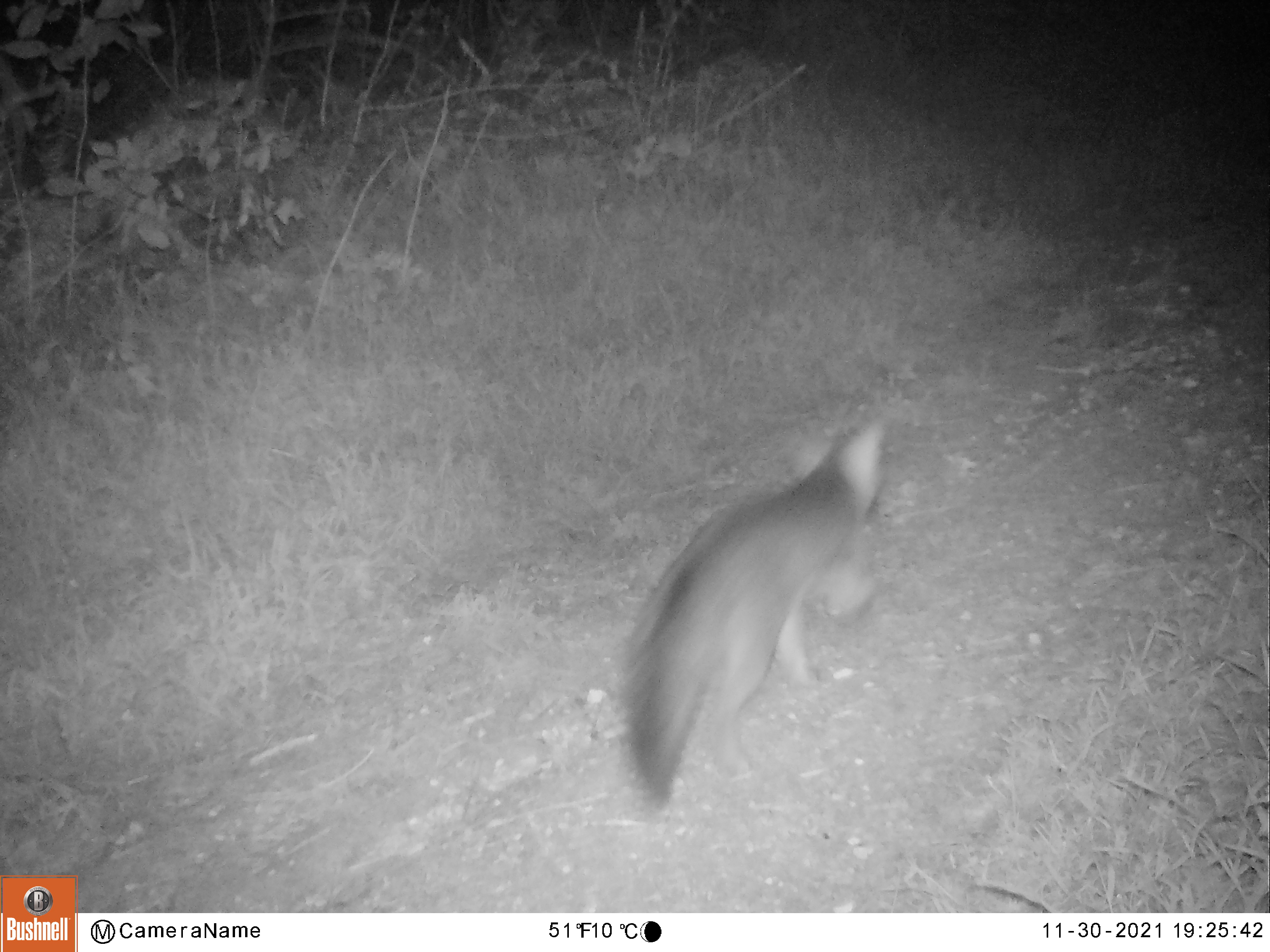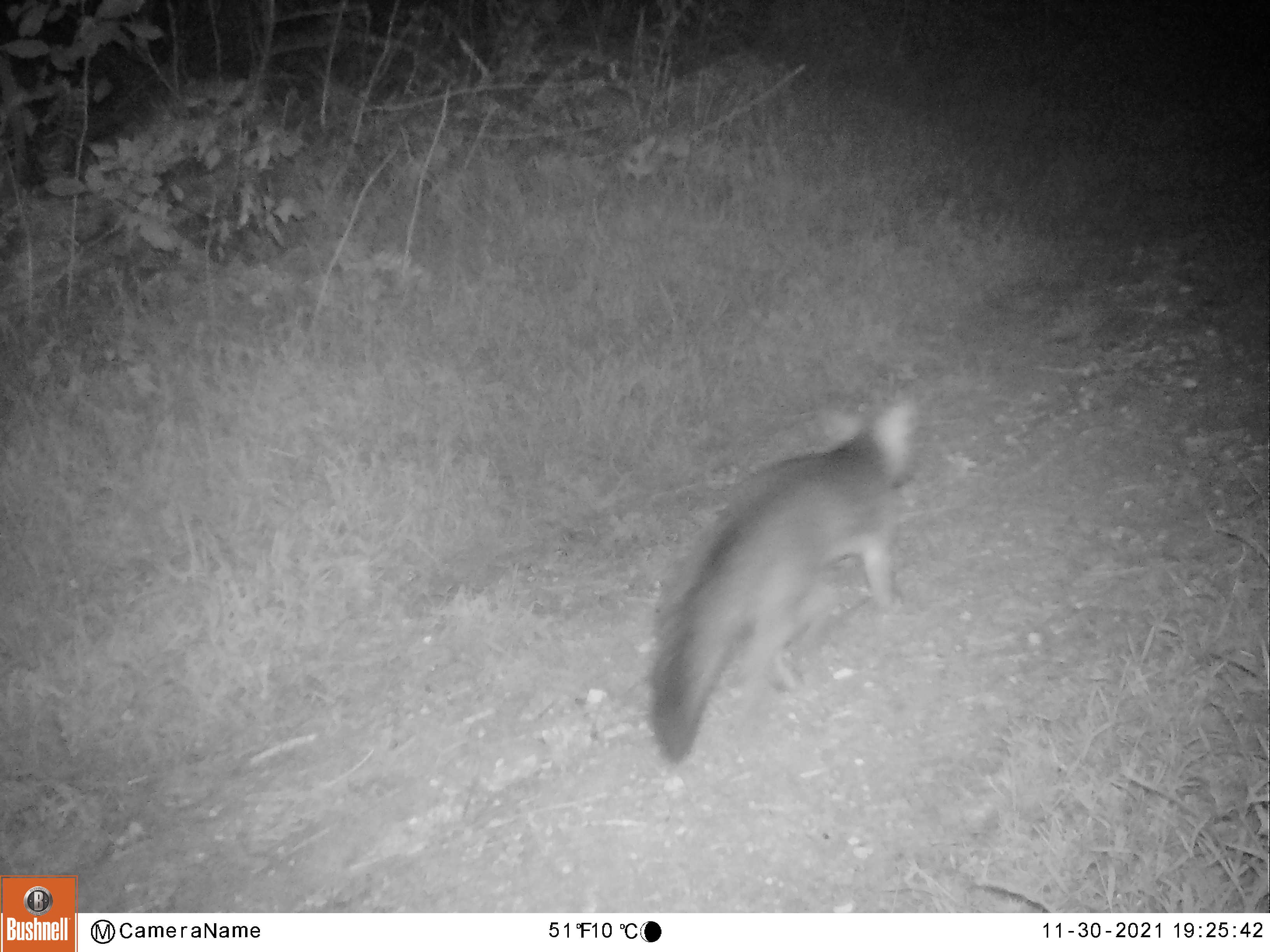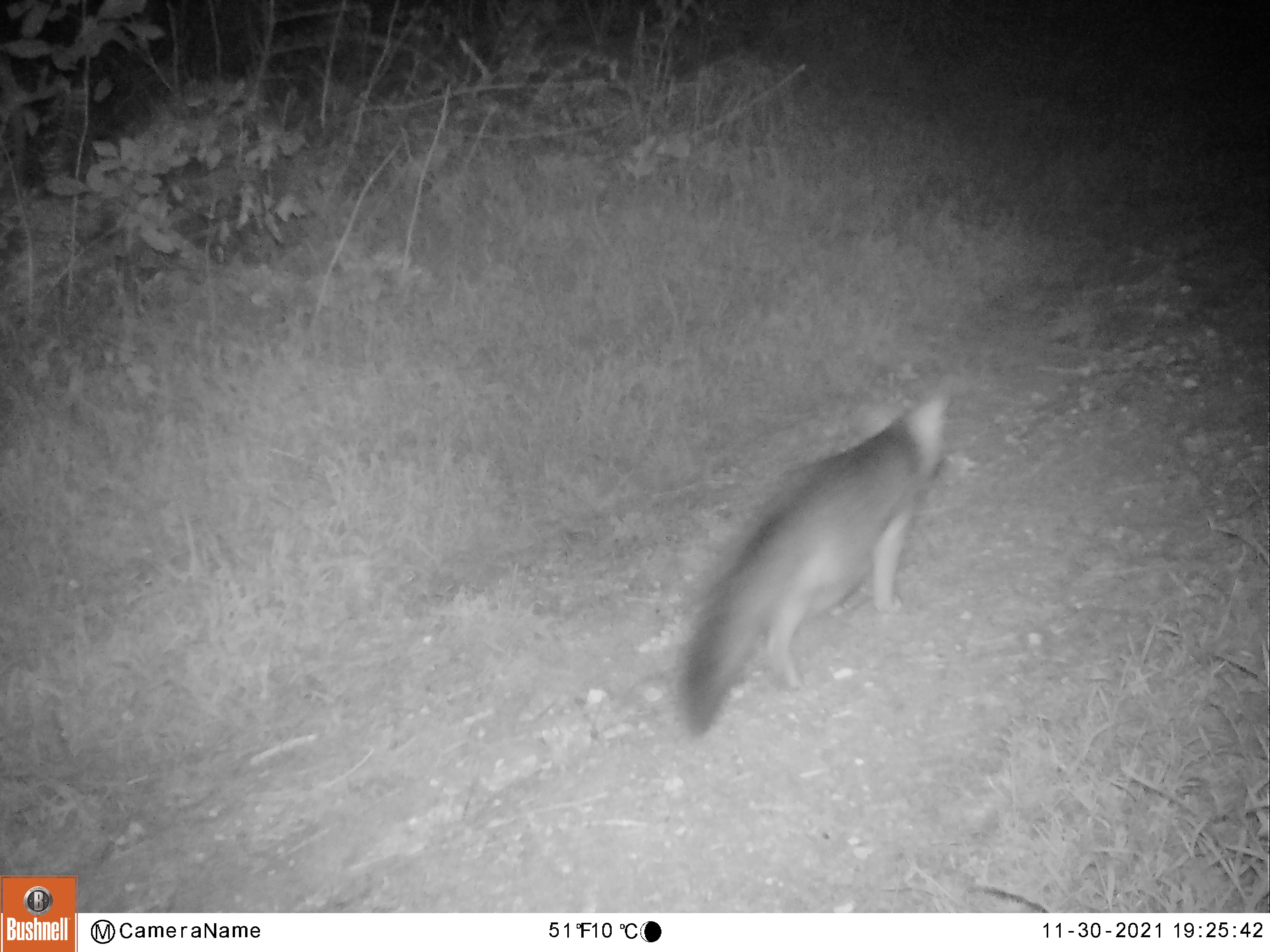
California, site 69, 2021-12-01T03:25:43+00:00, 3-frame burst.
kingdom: Animalia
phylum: Chordata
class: Mammalia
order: Carnivora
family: Canidae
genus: Urocyon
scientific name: Urocyon cinereoargenteus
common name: gray fox